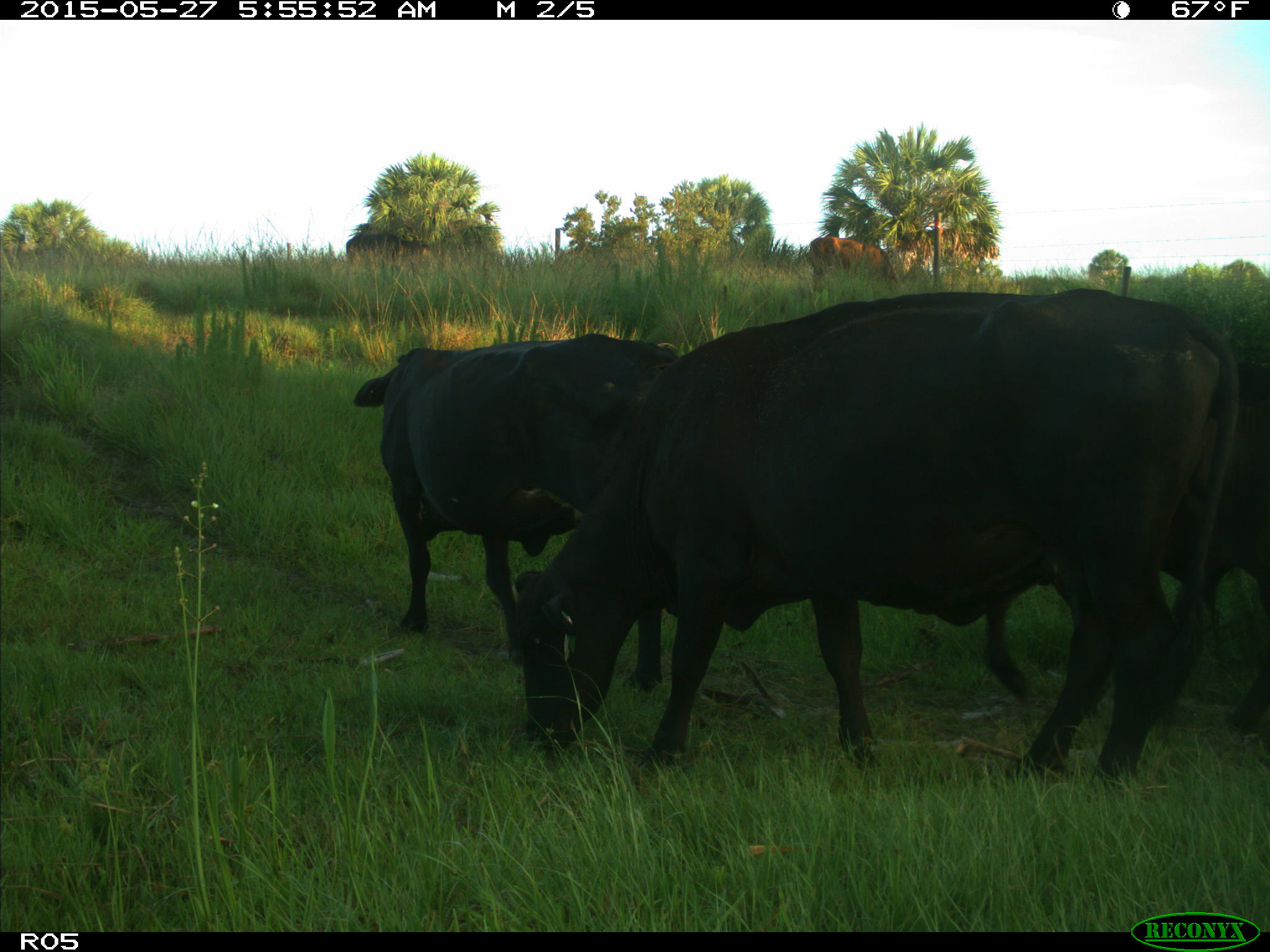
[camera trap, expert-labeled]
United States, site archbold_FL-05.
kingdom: Animalia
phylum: Chordata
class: Mammalia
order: Artiodactyla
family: Bovidae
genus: Bos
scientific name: Bos taurus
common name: domestic cow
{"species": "Bos taurus (domestic cow)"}